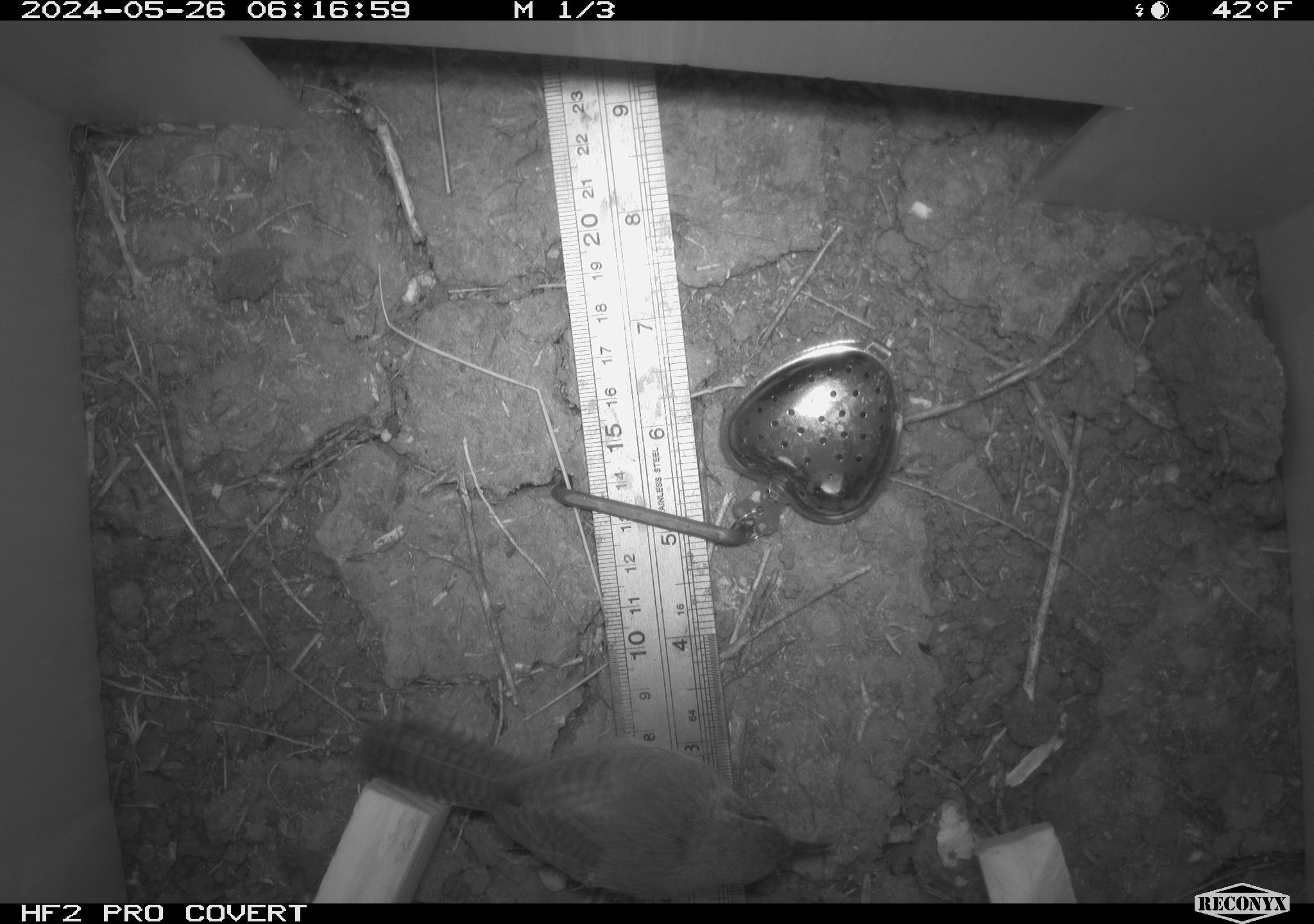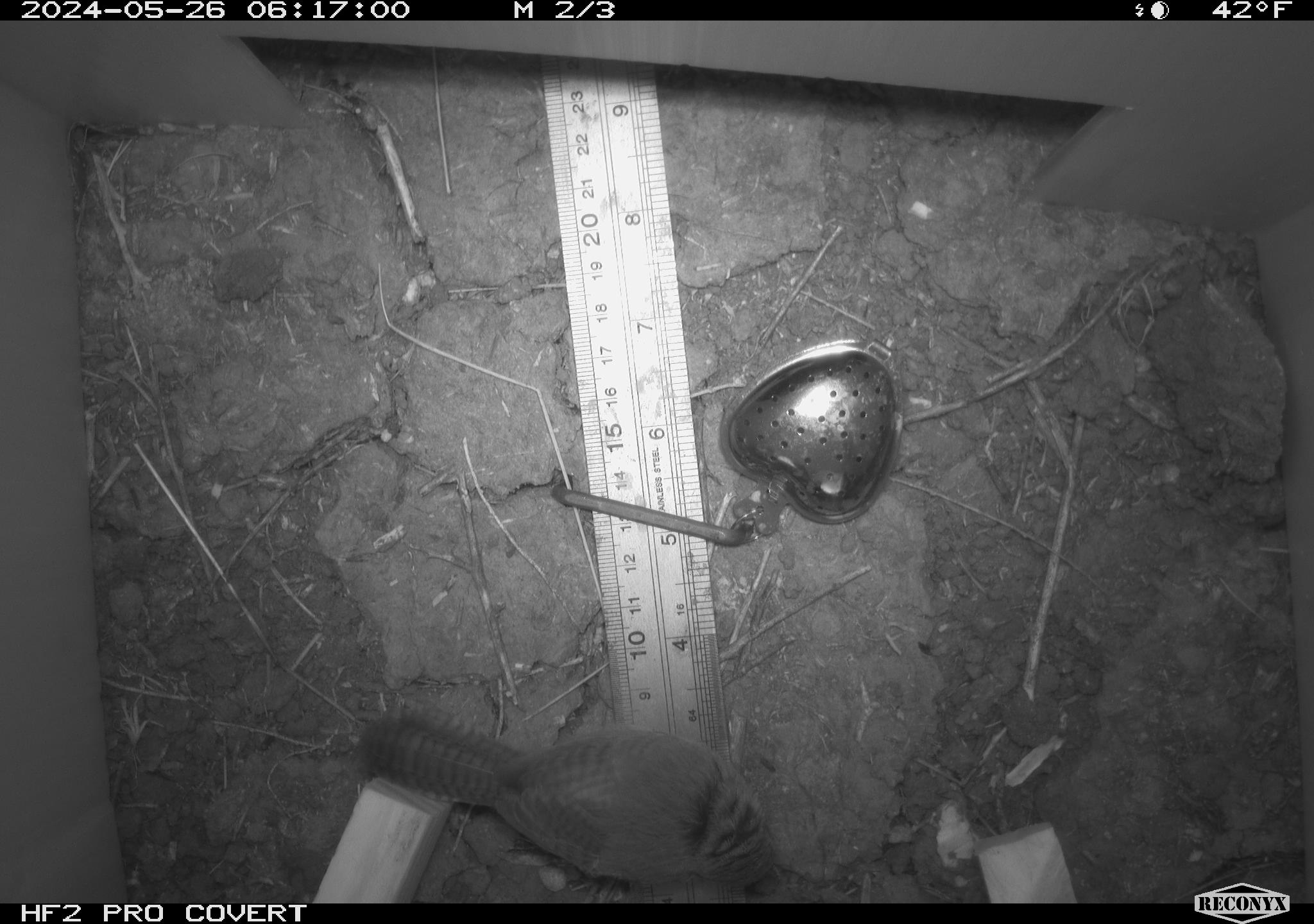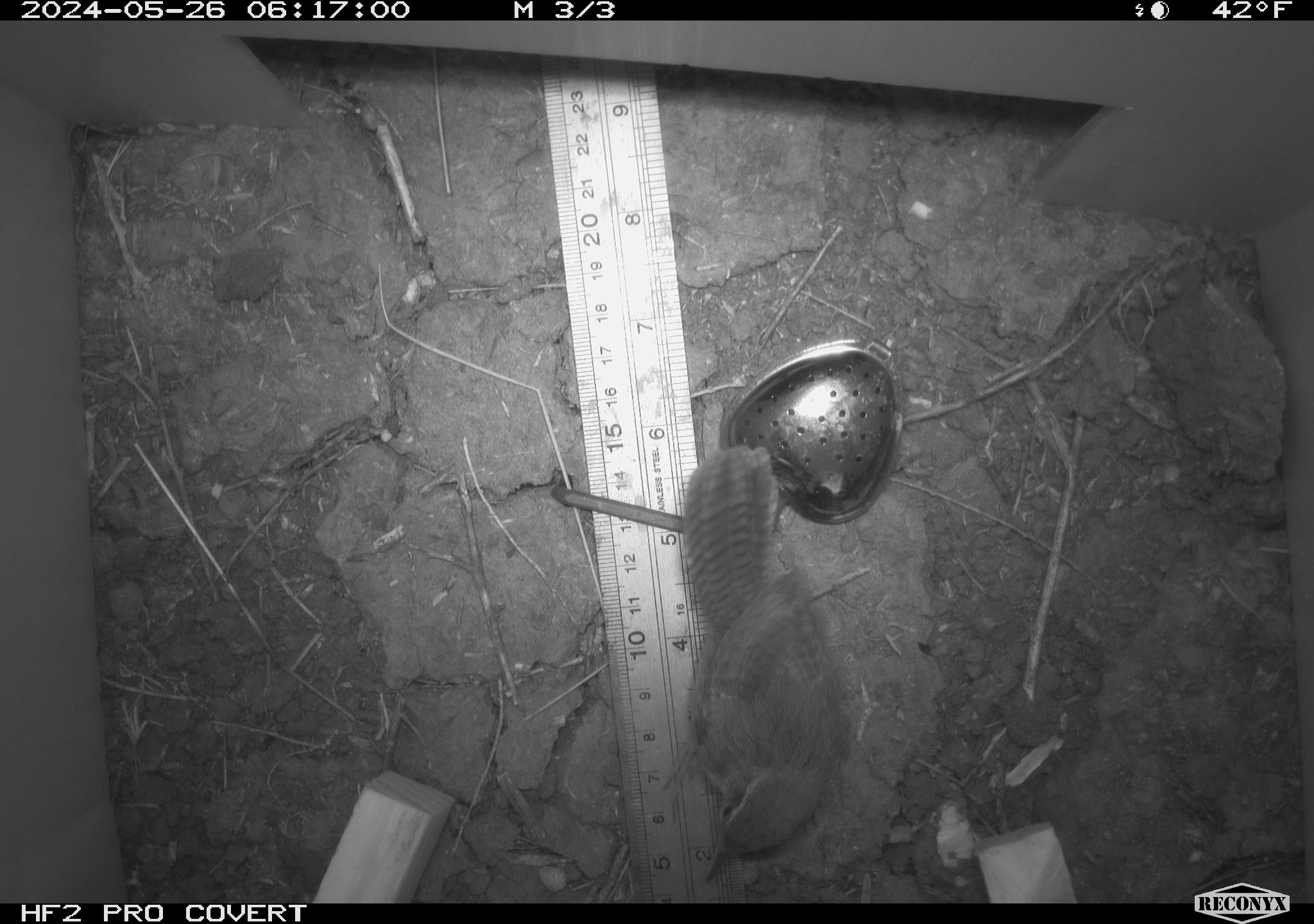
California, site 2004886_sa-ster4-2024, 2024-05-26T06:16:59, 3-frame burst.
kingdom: Animalia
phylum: Chordata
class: Aves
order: Passeriformes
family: Troglodytidae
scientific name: Troglodytidae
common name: wren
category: troglodytidae family